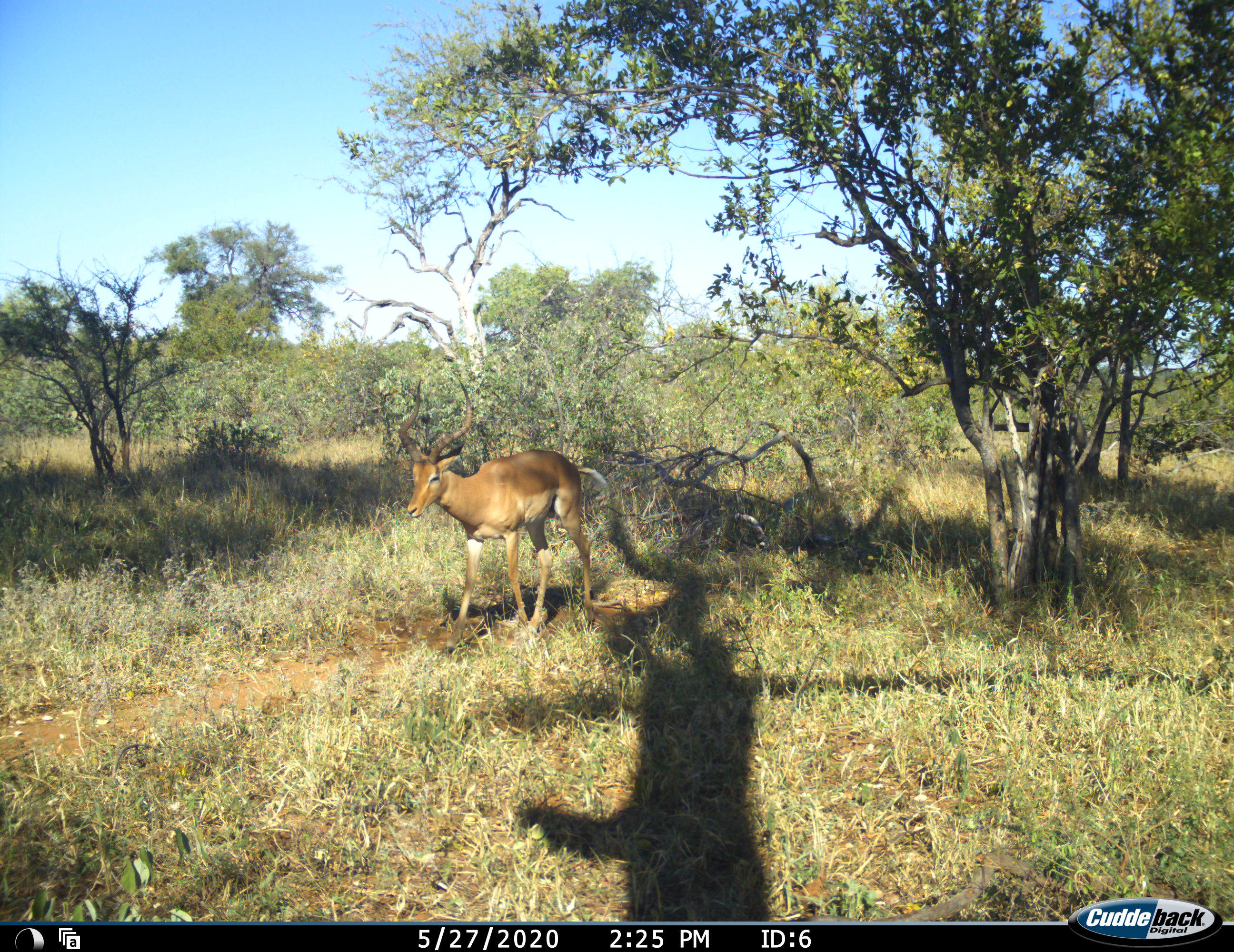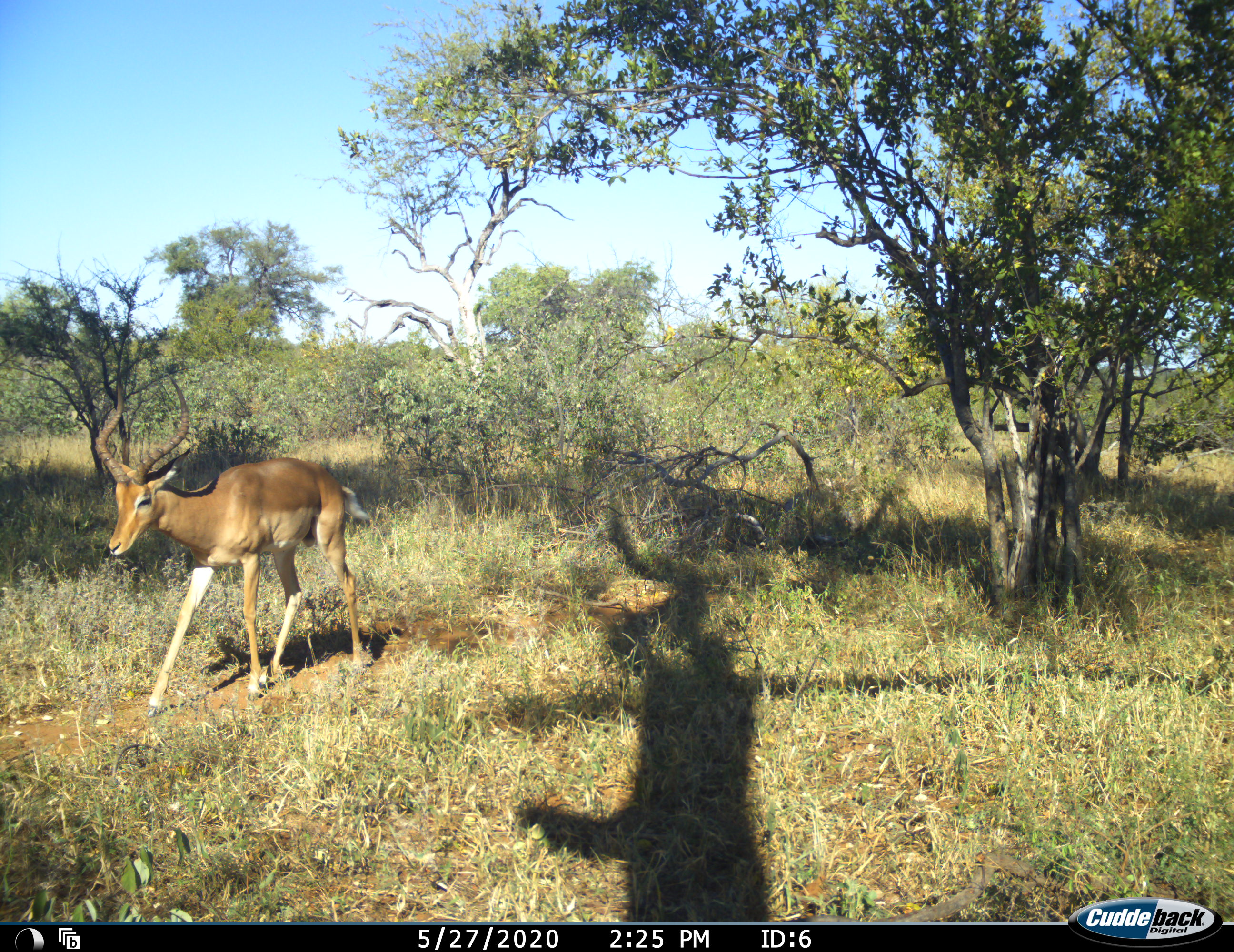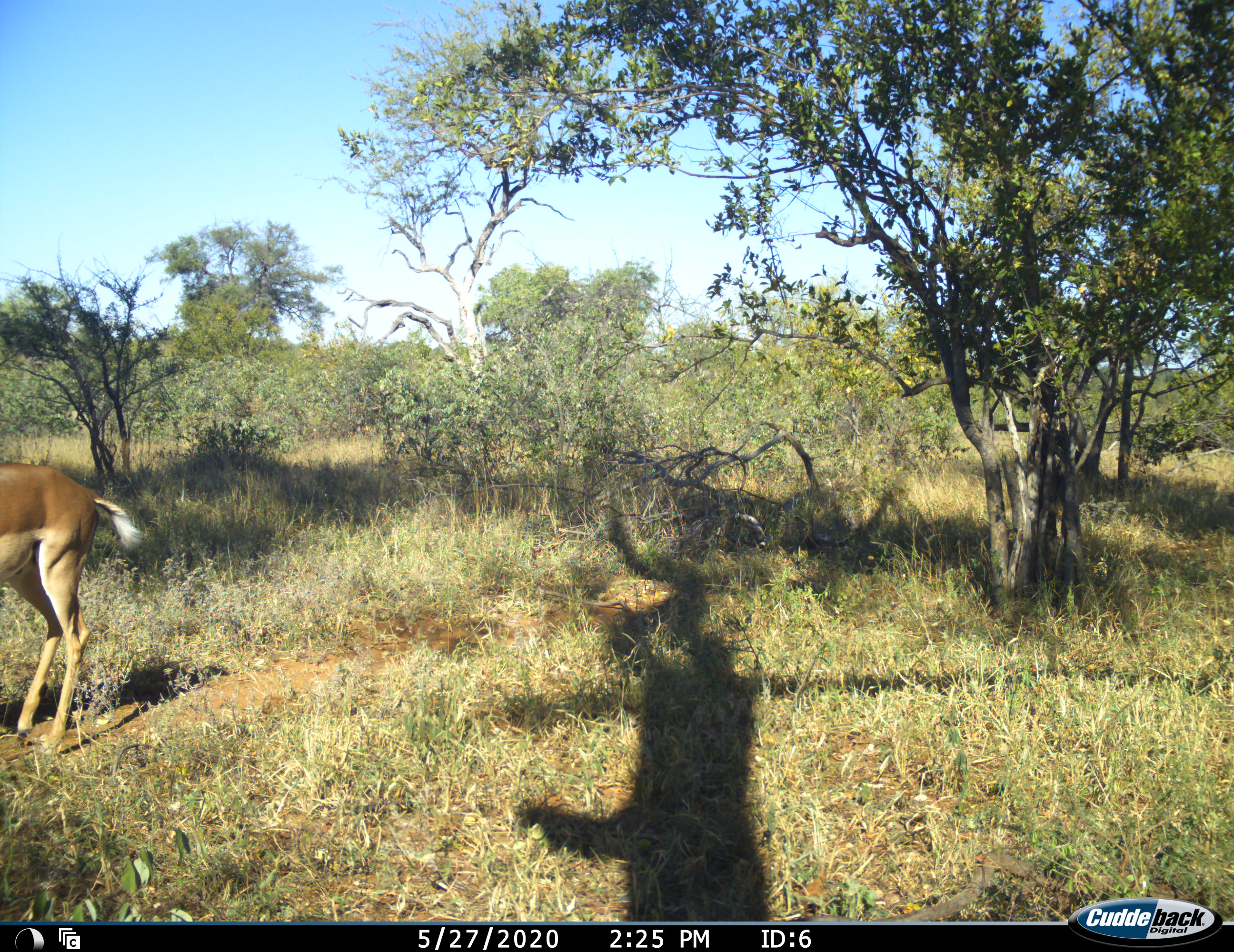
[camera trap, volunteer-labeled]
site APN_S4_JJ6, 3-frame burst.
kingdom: Animalia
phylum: Chordata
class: Mammalia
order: Artiodactyla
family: Bovidae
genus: Aepyceros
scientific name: Aepyceros melampus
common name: impala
Impala (Aepyceros melampus), count 1. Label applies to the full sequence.